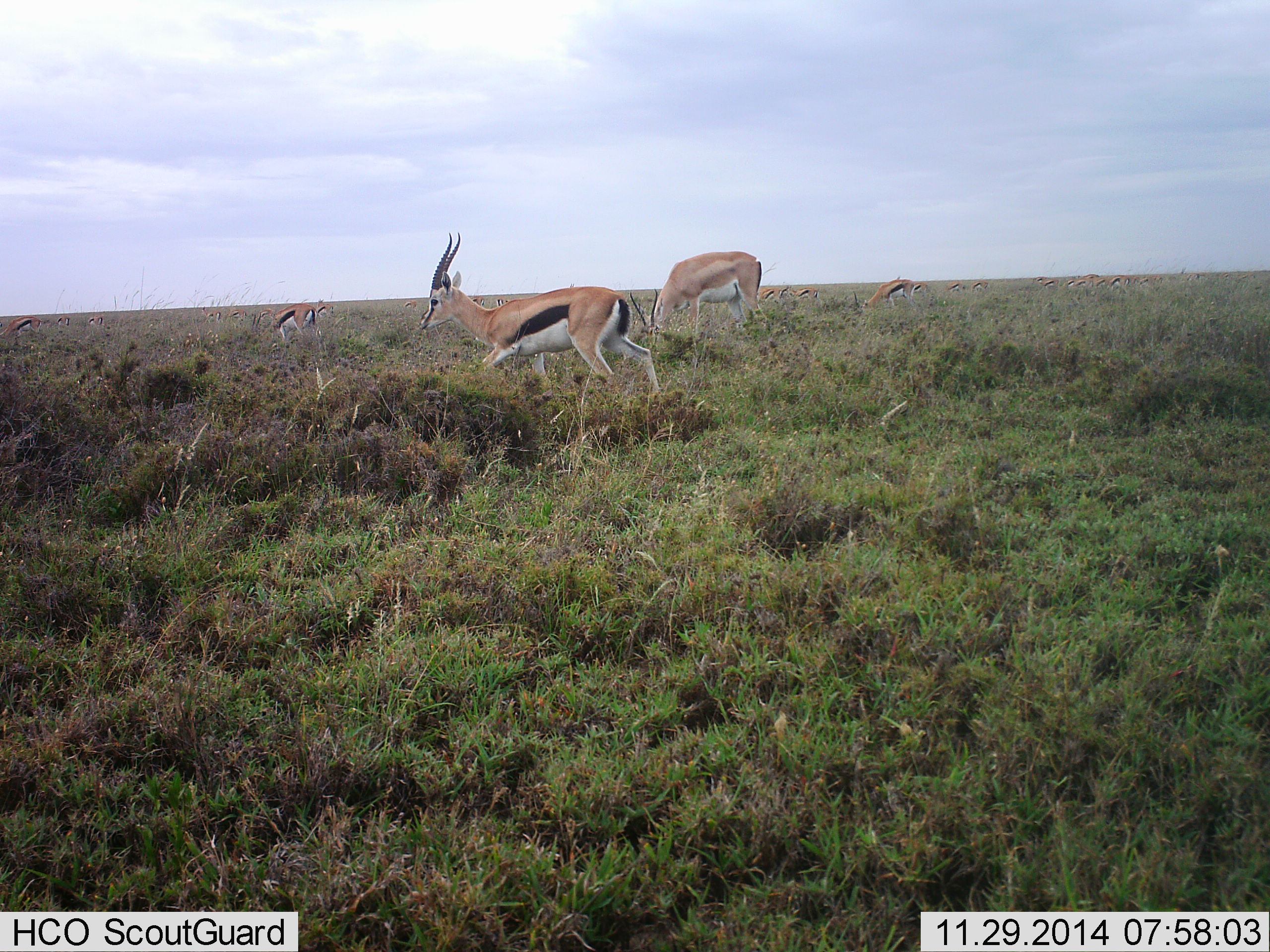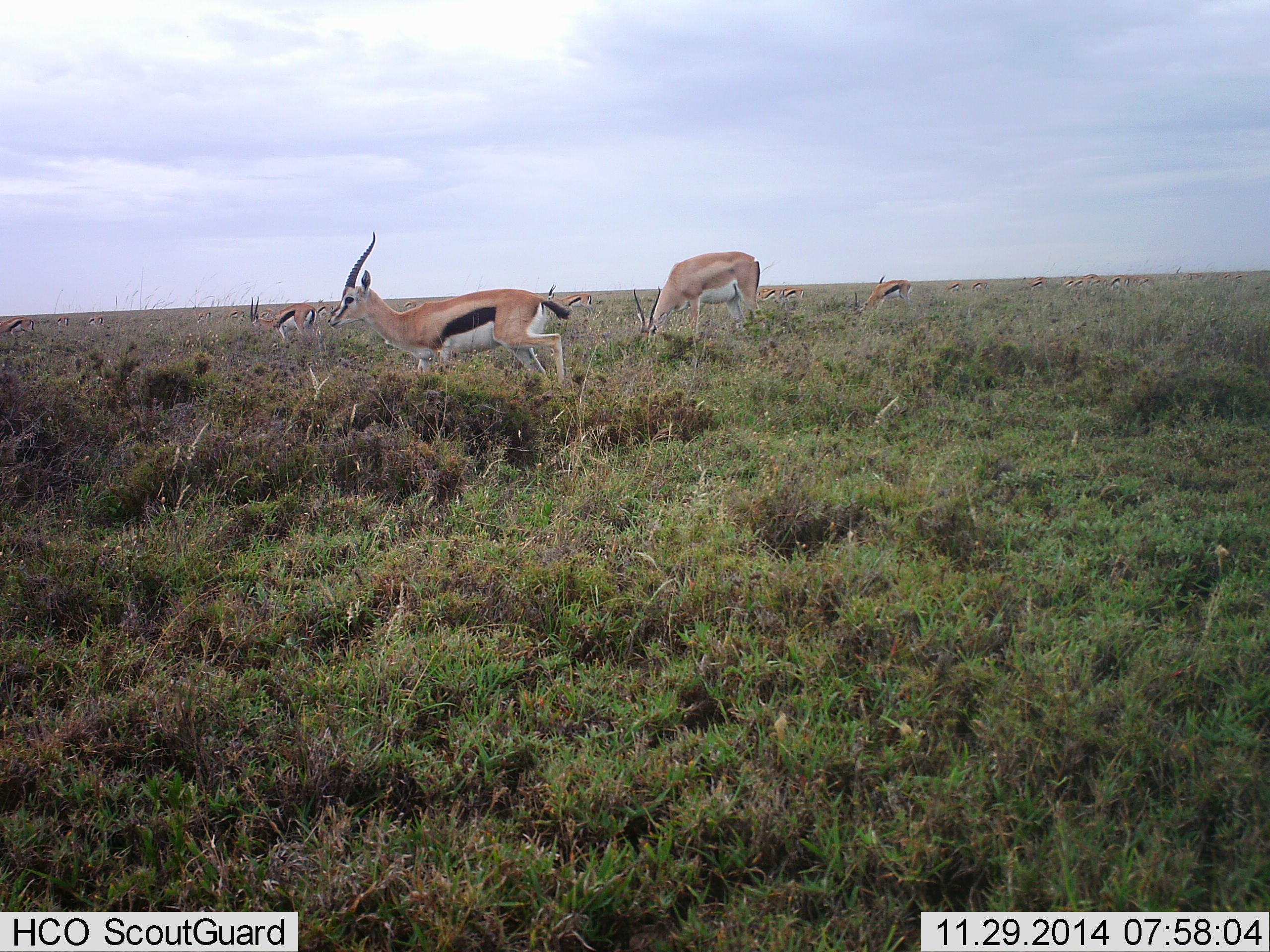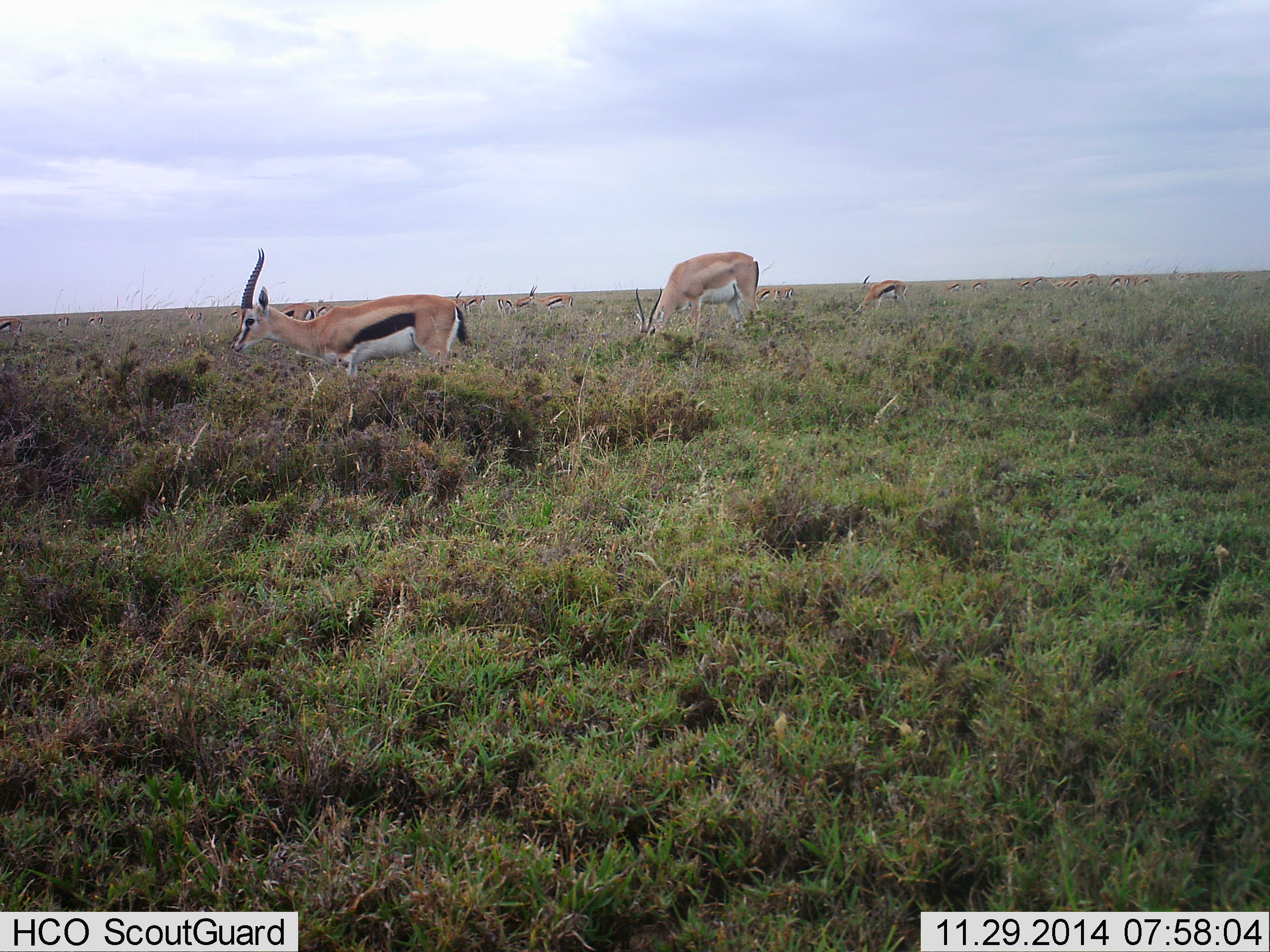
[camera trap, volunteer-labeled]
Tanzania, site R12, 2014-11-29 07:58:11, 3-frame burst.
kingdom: Animalia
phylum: Chordata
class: Mammalia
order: Artiodactyla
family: Bovidae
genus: Eudorcas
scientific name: Eudorcas thomsonii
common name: thomson's gazelle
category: gazellethomsons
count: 11-50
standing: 32%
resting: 5%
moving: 58%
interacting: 0%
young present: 0%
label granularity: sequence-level